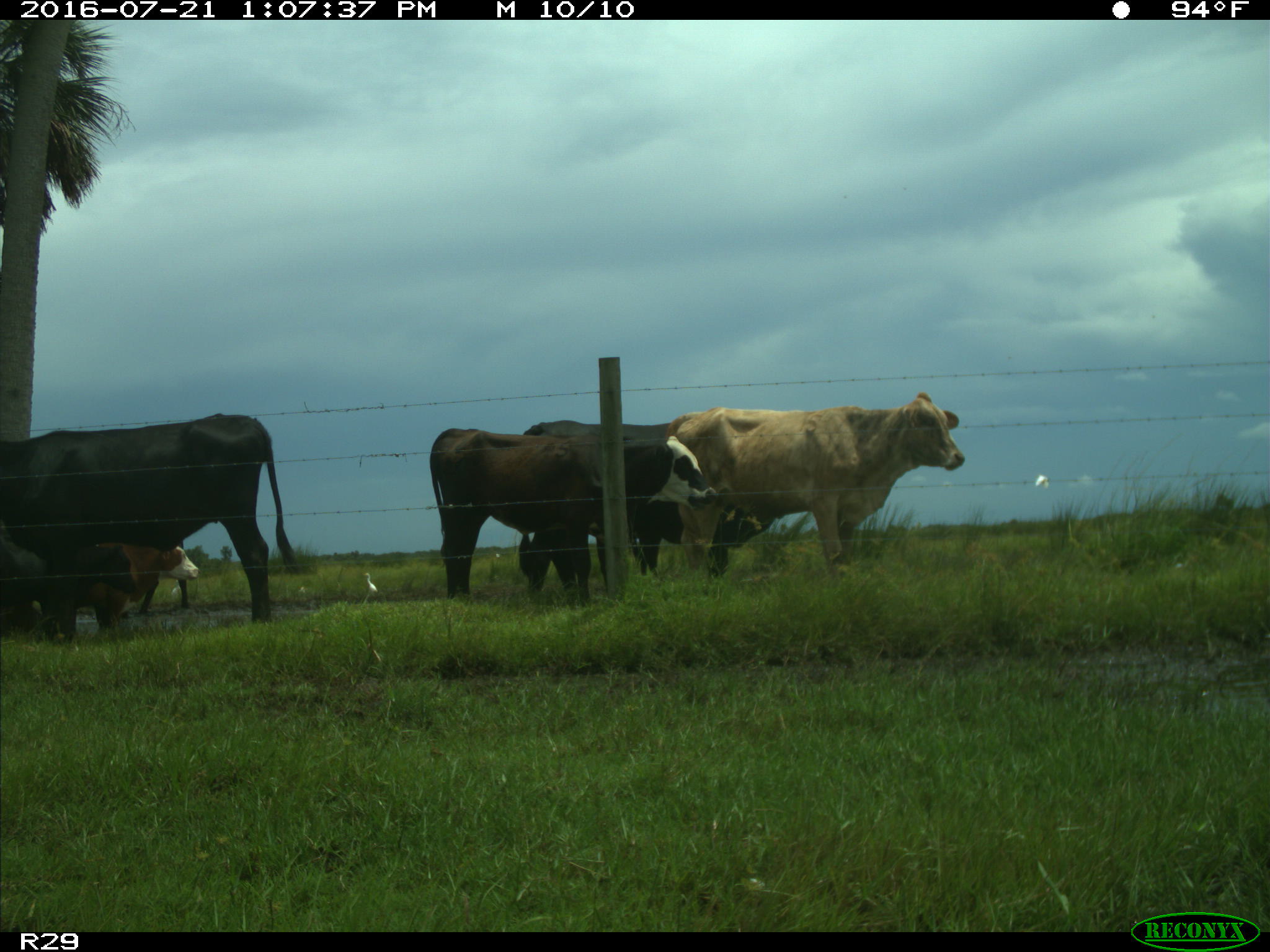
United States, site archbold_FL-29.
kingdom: Animalia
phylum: Chordata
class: Mammalia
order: Artiodactyla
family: Bovidae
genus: Bos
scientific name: Bos taurus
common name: domestic cow